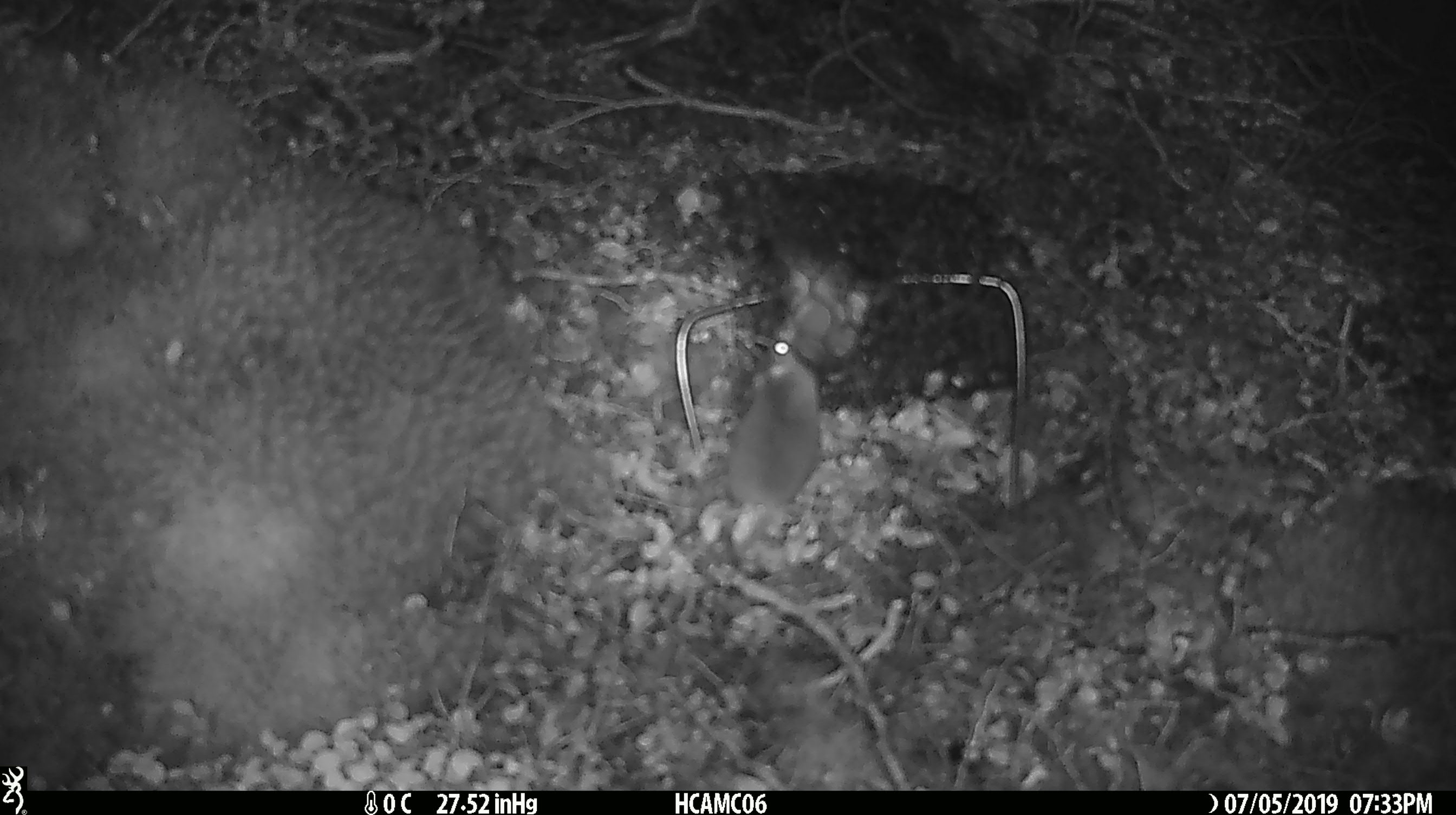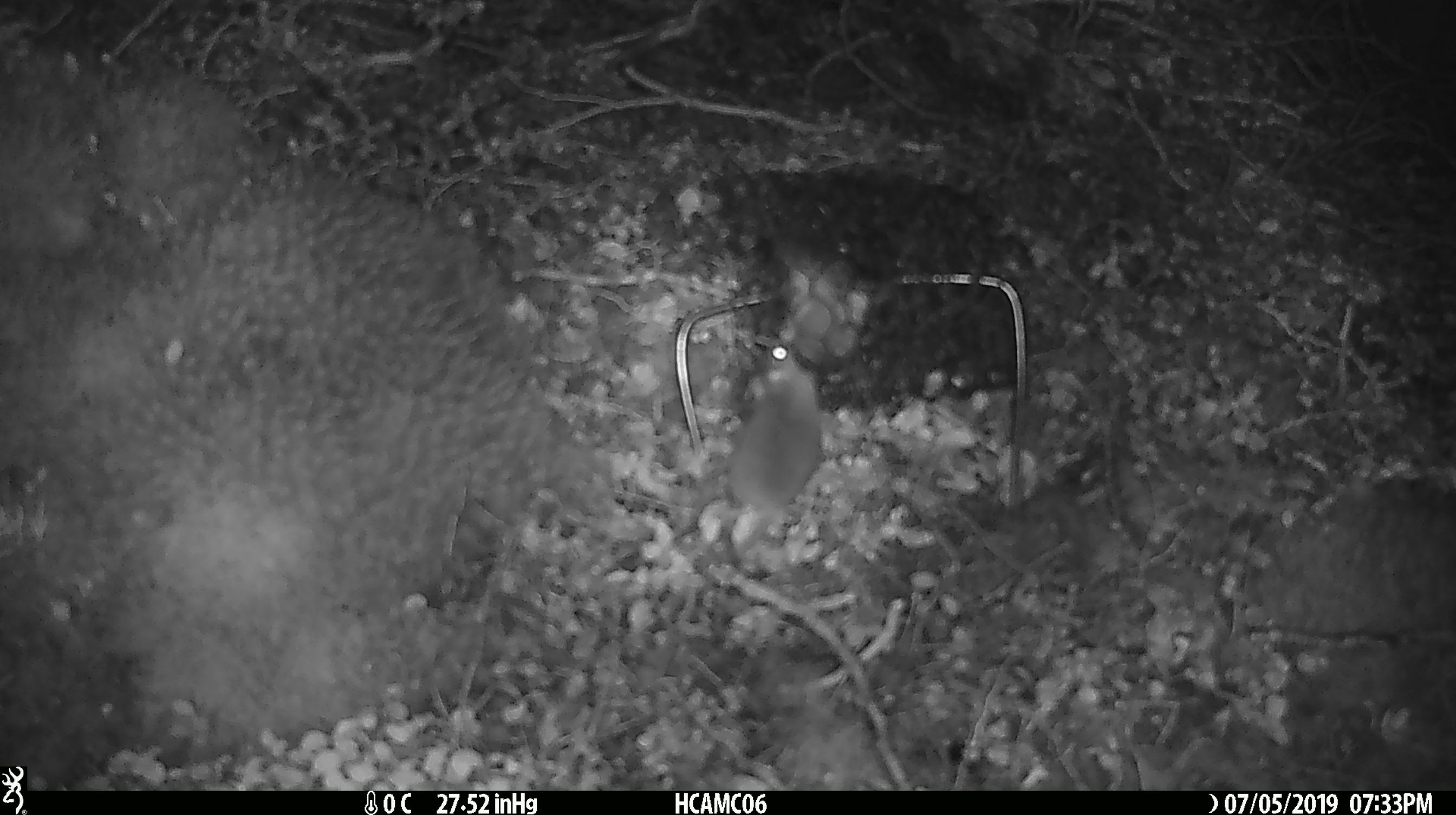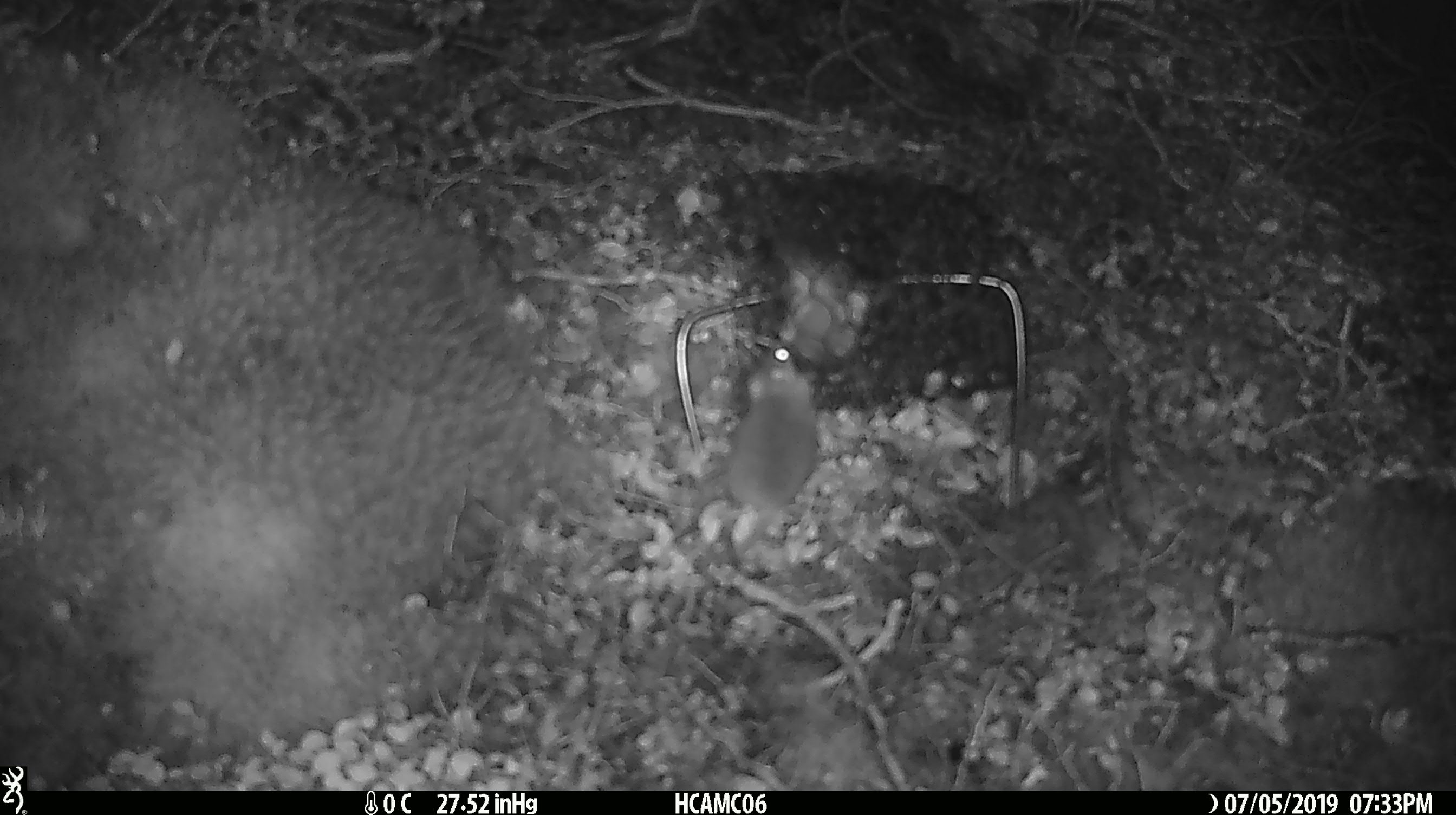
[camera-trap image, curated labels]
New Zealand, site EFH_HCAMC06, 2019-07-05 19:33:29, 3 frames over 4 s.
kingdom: Animalia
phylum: Chordata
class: Mammalia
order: Rodentia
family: Muridae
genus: Mus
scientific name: Mus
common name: mouse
Mouse (Mus).